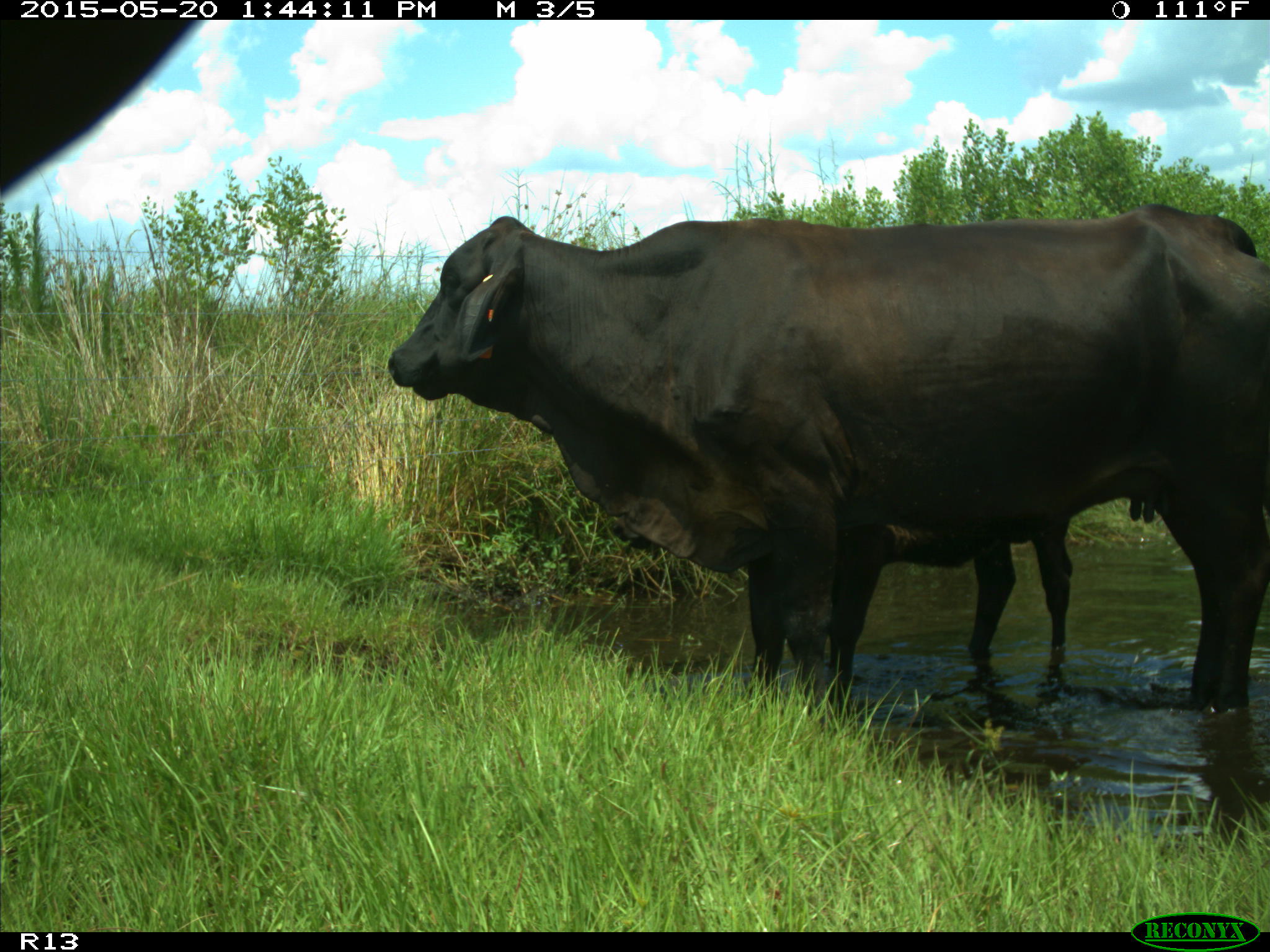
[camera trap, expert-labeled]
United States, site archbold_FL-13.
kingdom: Animalia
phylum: Chordata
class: Mammalia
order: Artiodactyla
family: Bovidae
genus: Bos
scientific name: Bos taurus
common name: domestic cow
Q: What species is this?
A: Bos taurus (domestic cow).